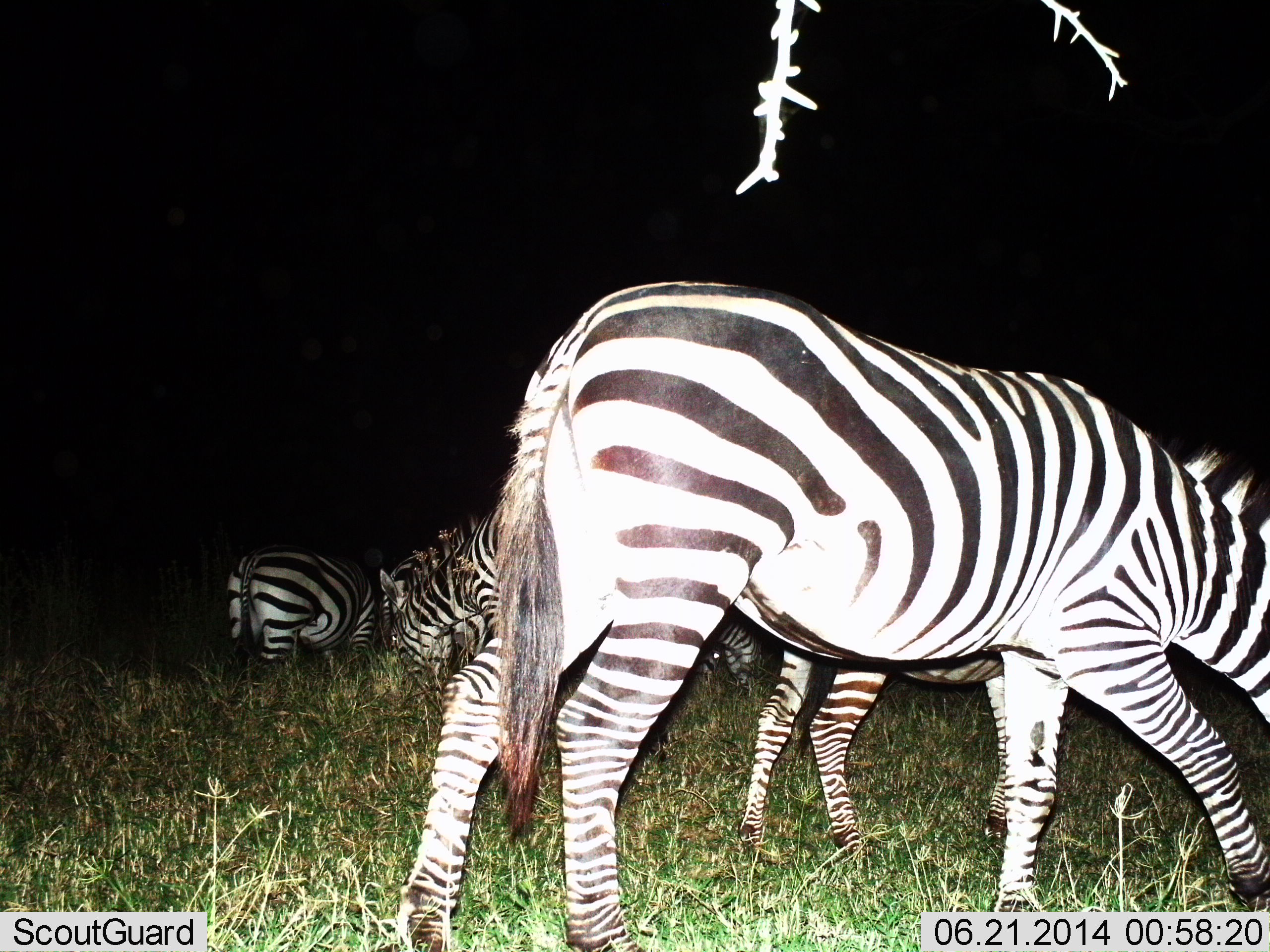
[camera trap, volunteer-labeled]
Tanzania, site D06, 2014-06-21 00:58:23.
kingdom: Animalia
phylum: Chordata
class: Mammalia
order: Perissodactyla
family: Equidae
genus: Equus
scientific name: Equus quagga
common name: plains zebra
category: zebra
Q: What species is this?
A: Zebra (plains zebra) (Equus quagga).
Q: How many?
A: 5.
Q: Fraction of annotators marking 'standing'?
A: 44%.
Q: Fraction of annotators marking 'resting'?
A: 2%.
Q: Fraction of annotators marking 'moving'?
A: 23%.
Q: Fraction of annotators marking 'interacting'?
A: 2%.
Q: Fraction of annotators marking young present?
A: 5%.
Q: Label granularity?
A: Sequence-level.